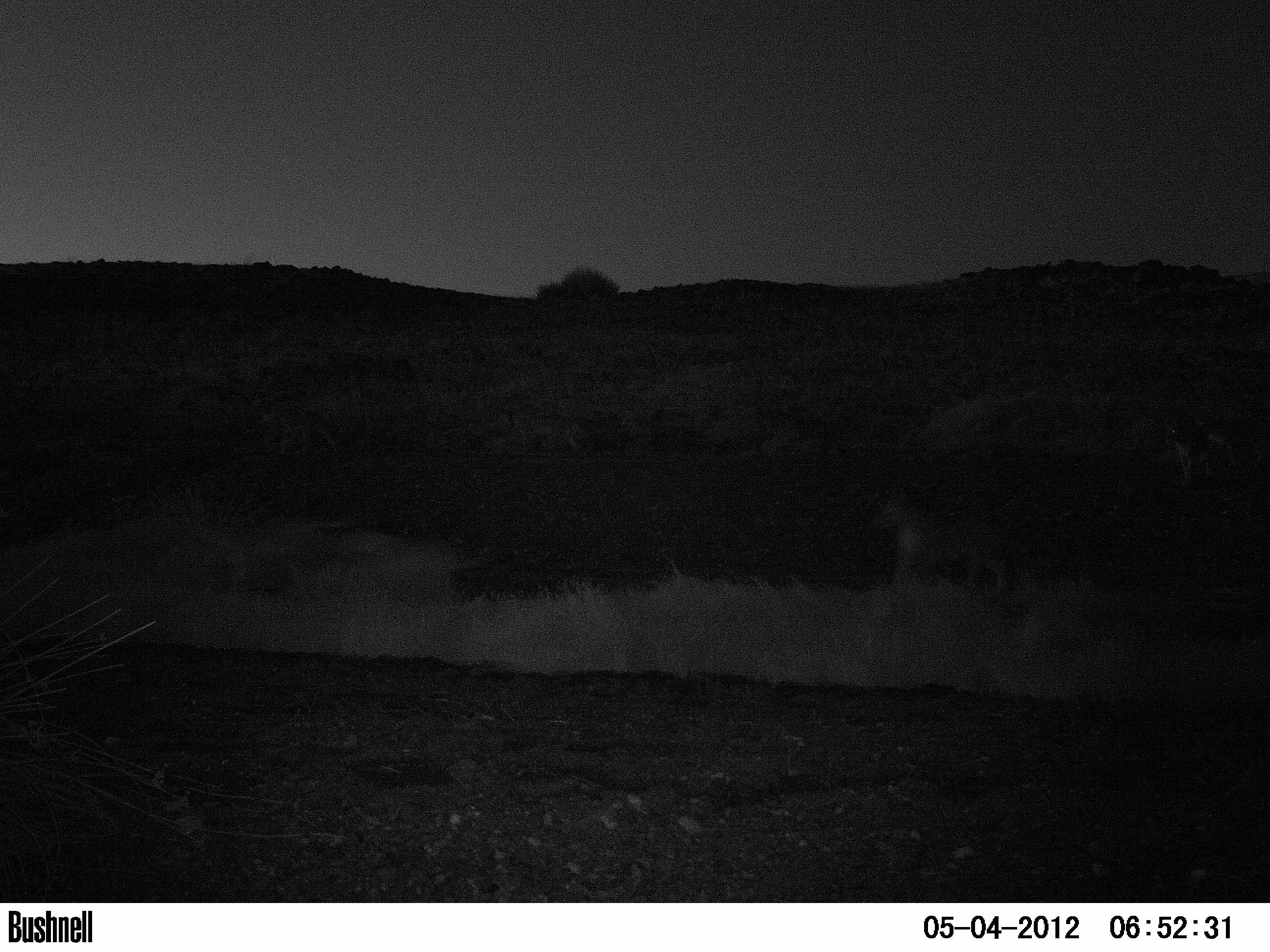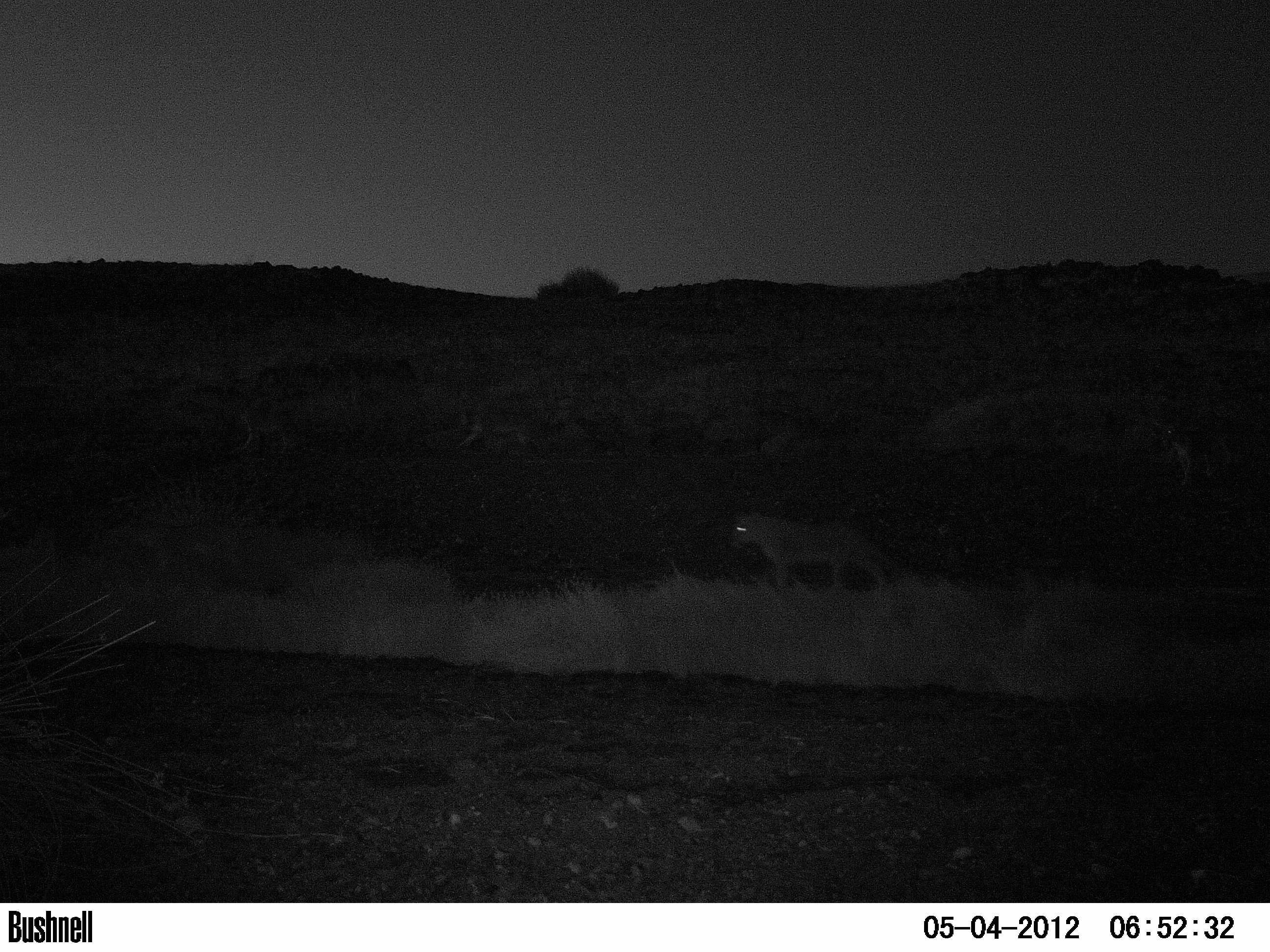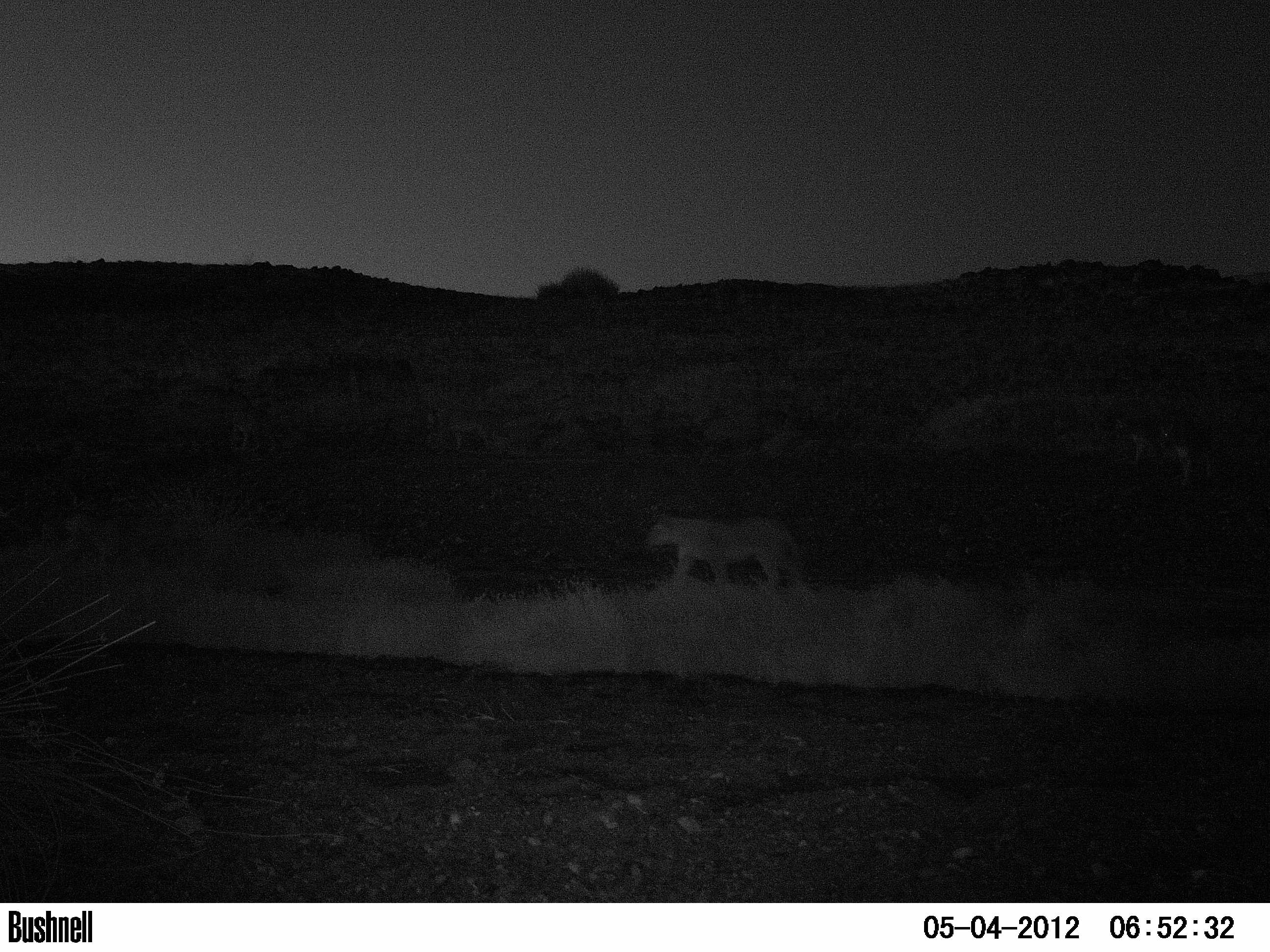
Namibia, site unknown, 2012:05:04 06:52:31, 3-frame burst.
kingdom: Animalia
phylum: Chordata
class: Mammalia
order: Carnivora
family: Felidae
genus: Panthera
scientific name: Panthera leo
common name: lion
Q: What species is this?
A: Panthera leo (lion).